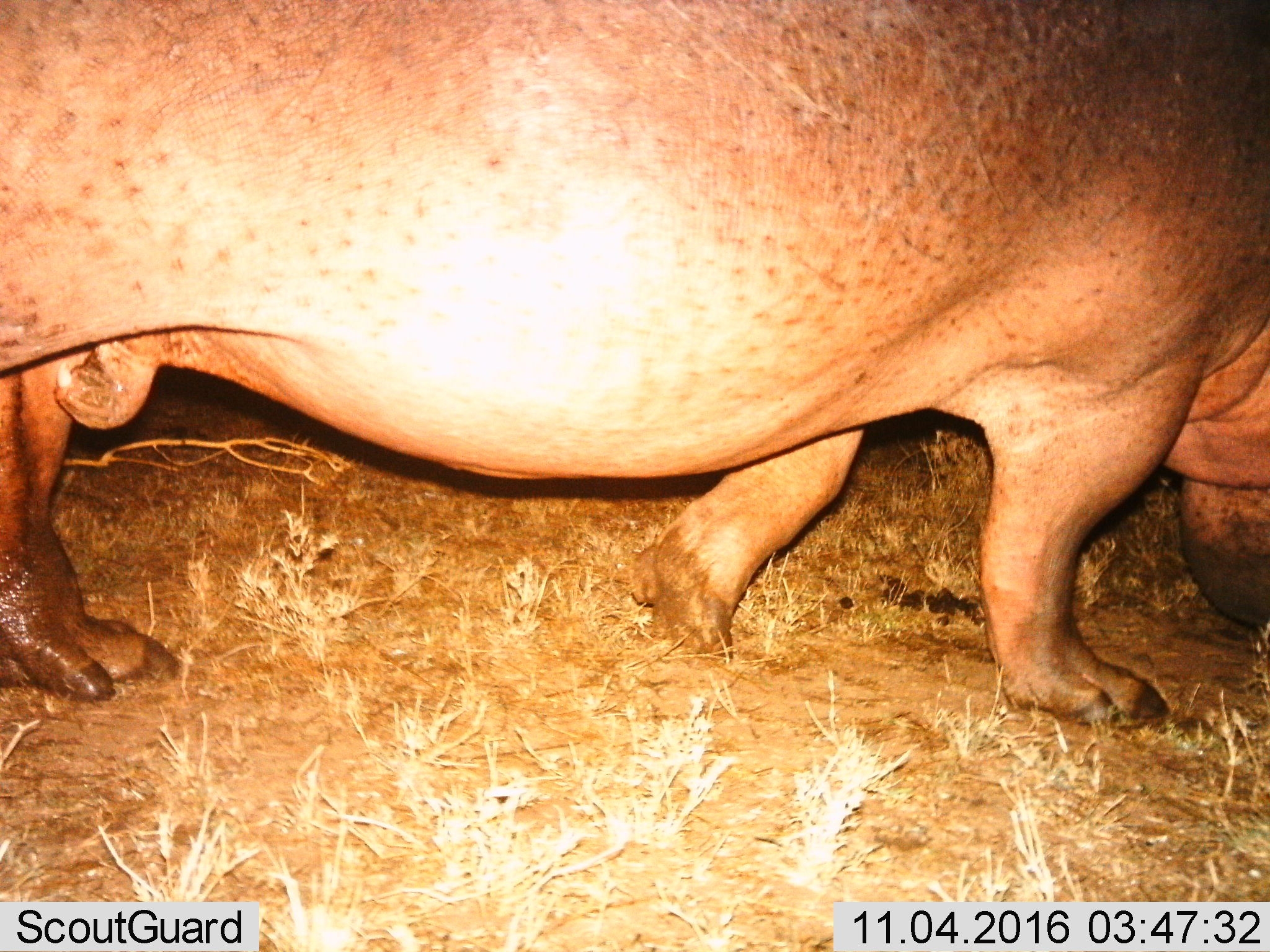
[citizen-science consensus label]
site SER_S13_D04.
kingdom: Animalia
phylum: Chordata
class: Mammalia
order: Artiodactyla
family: Hippopotamidae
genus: Hippopotamus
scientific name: Hippopotamus amphibius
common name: hippopotamus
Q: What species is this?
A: Hippopotamus (Hippopotamus amphibius).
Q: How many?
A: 1.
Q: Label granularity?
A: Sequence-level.